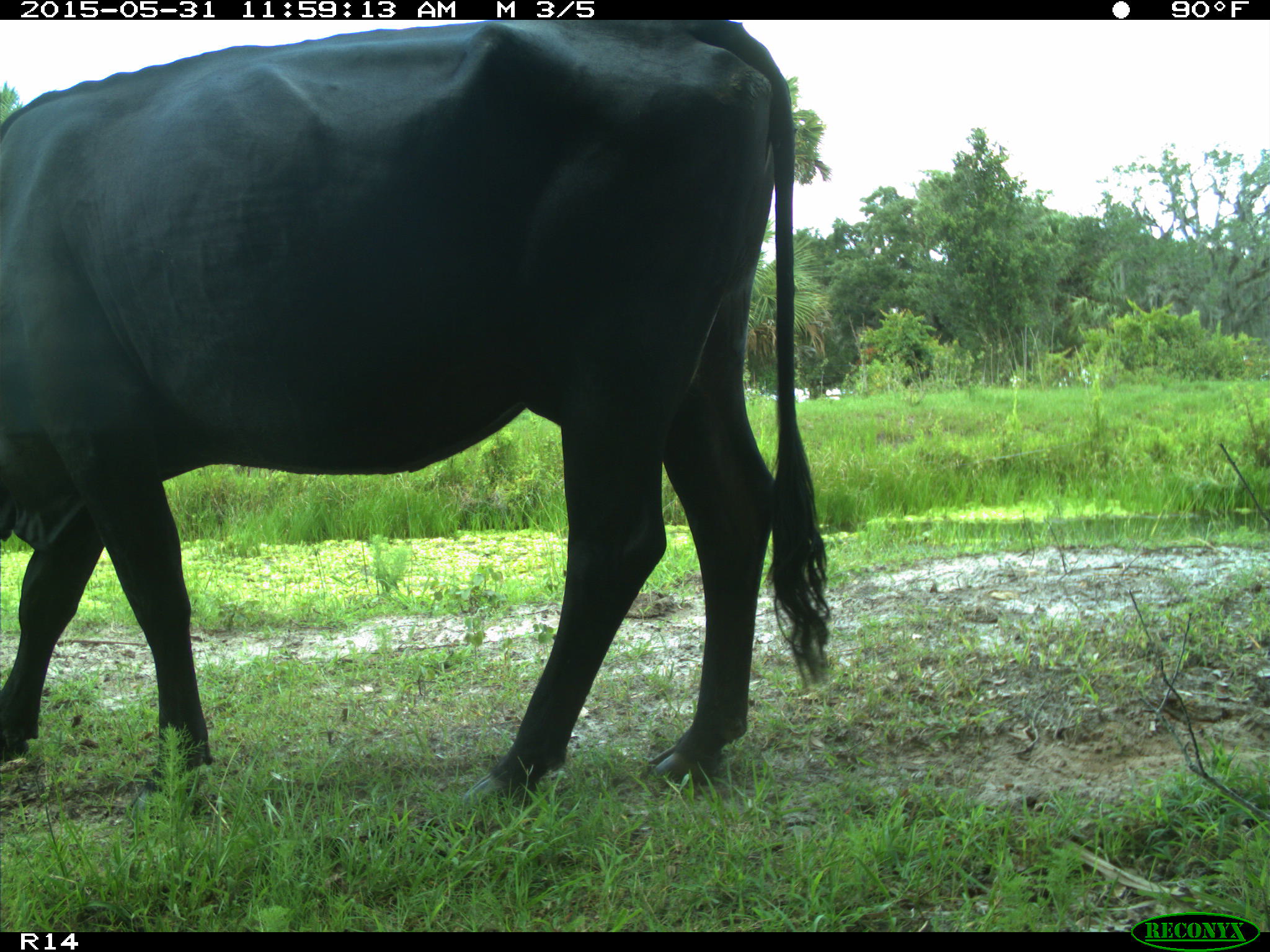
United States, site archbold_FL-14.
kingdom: Animalia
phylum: Chordata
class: Mammalia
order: Artiodactyla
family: Bovidae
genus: Bos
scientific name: Bos taurus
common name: domestic cow